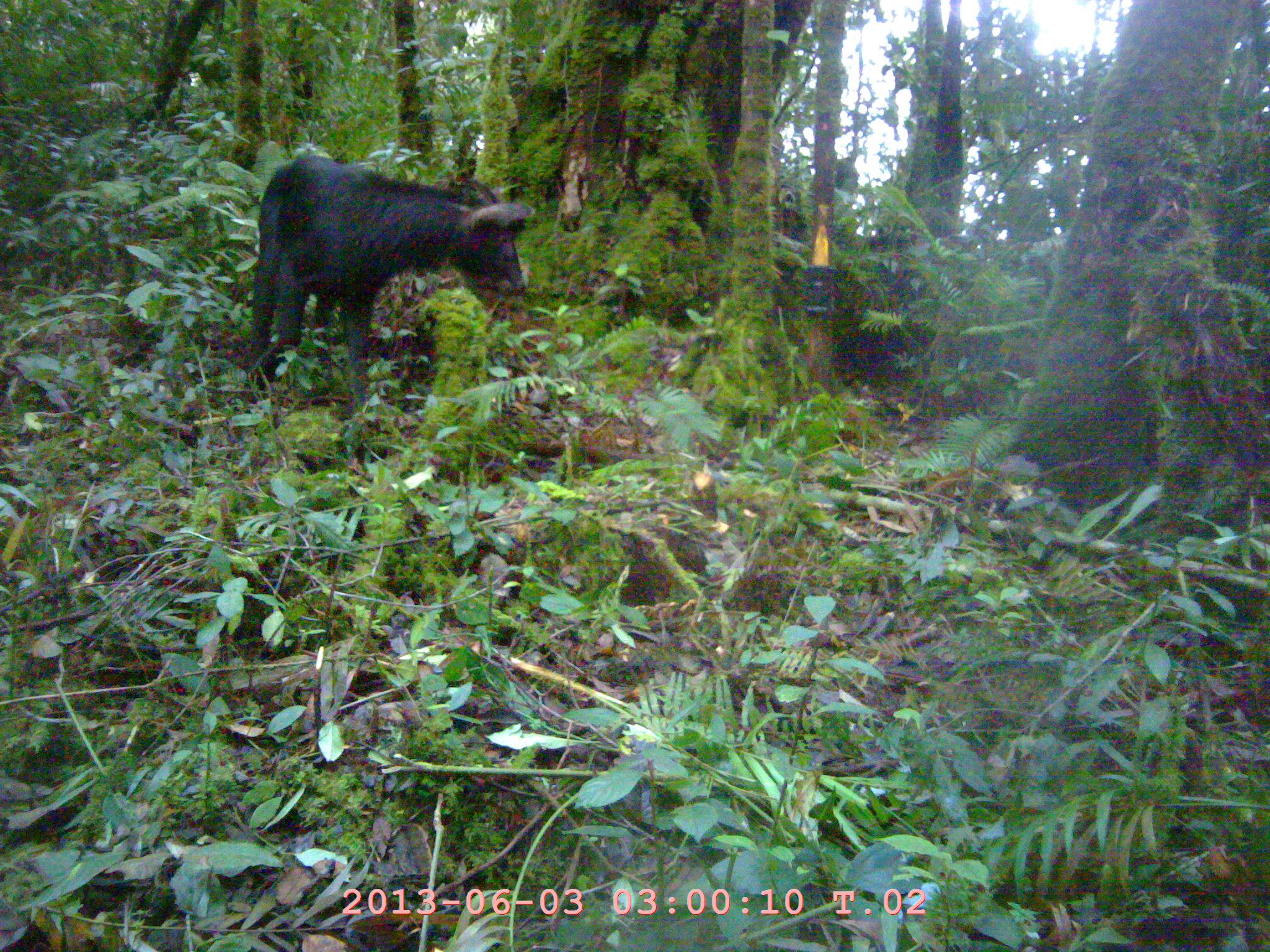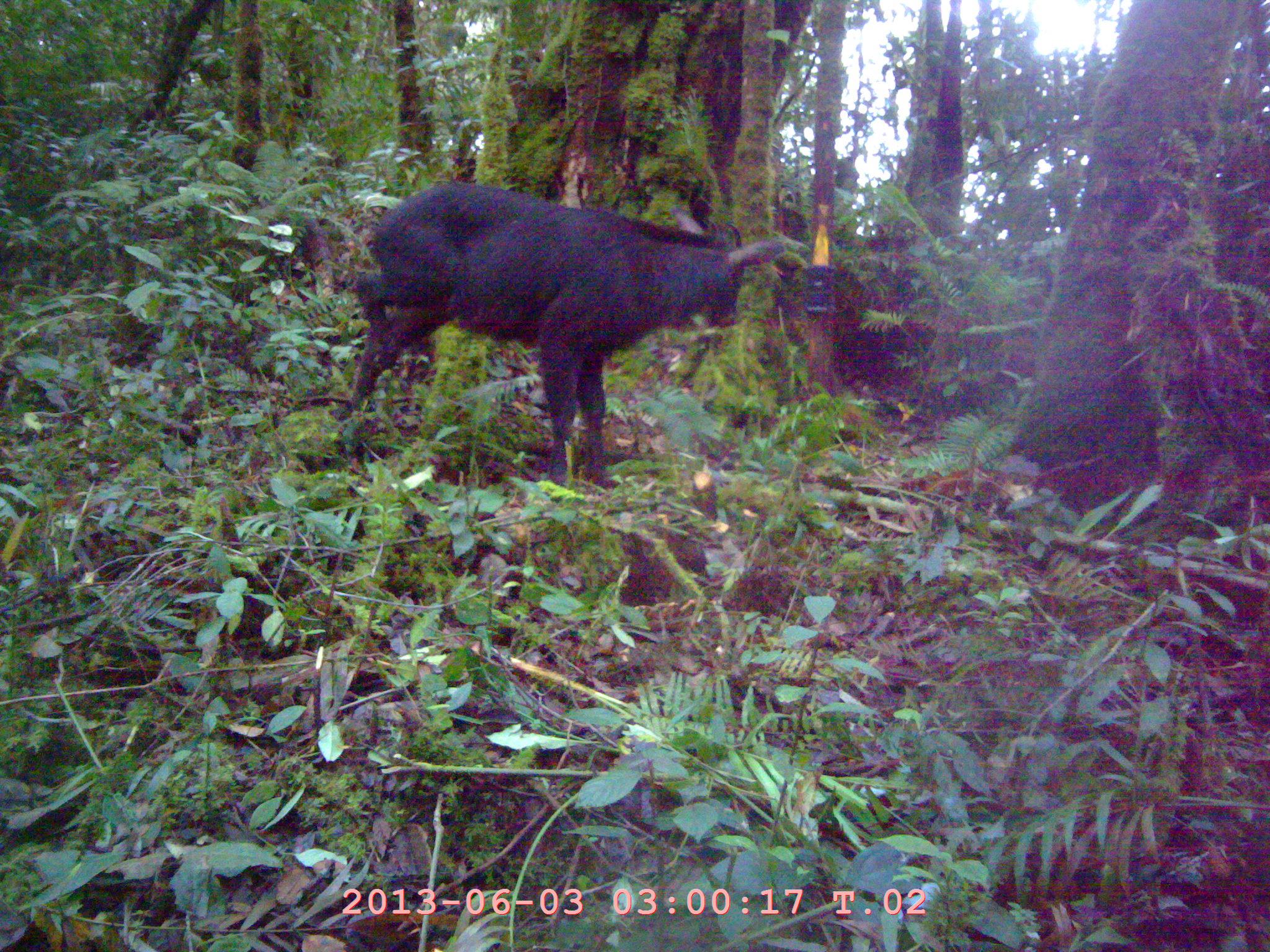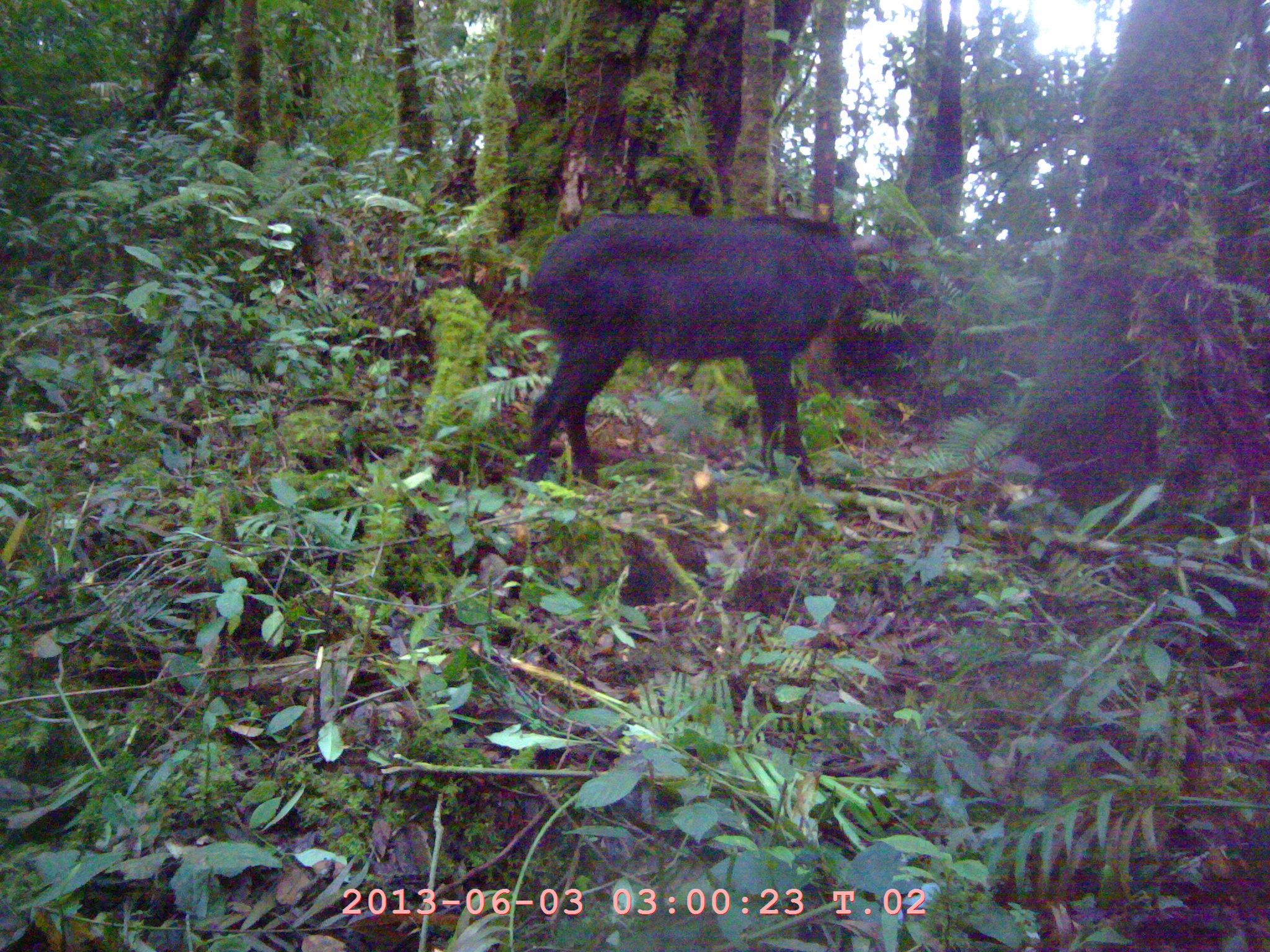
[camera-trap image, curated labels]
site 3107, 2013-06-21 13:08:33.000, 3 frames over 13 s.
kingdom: Animalia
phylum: Chordata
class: Mammalia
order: Artiodactyla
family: Bovidae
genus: Capricornis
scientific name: Capricornis sumatraensis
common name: southern serow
Capricornis sumatraensis (southern serow), count 1.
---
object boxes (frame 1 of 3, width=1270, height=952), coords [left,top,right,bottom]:
capricornis sumatraensis: [239,151,536,406]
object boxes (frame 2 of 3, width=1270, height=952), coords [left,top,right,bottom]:
capricornis sumatraensis: [343,180,785,485]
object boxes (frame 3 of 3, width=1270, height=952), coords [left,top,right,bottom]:
capricornis sumatraensis: [522,210,886,490]